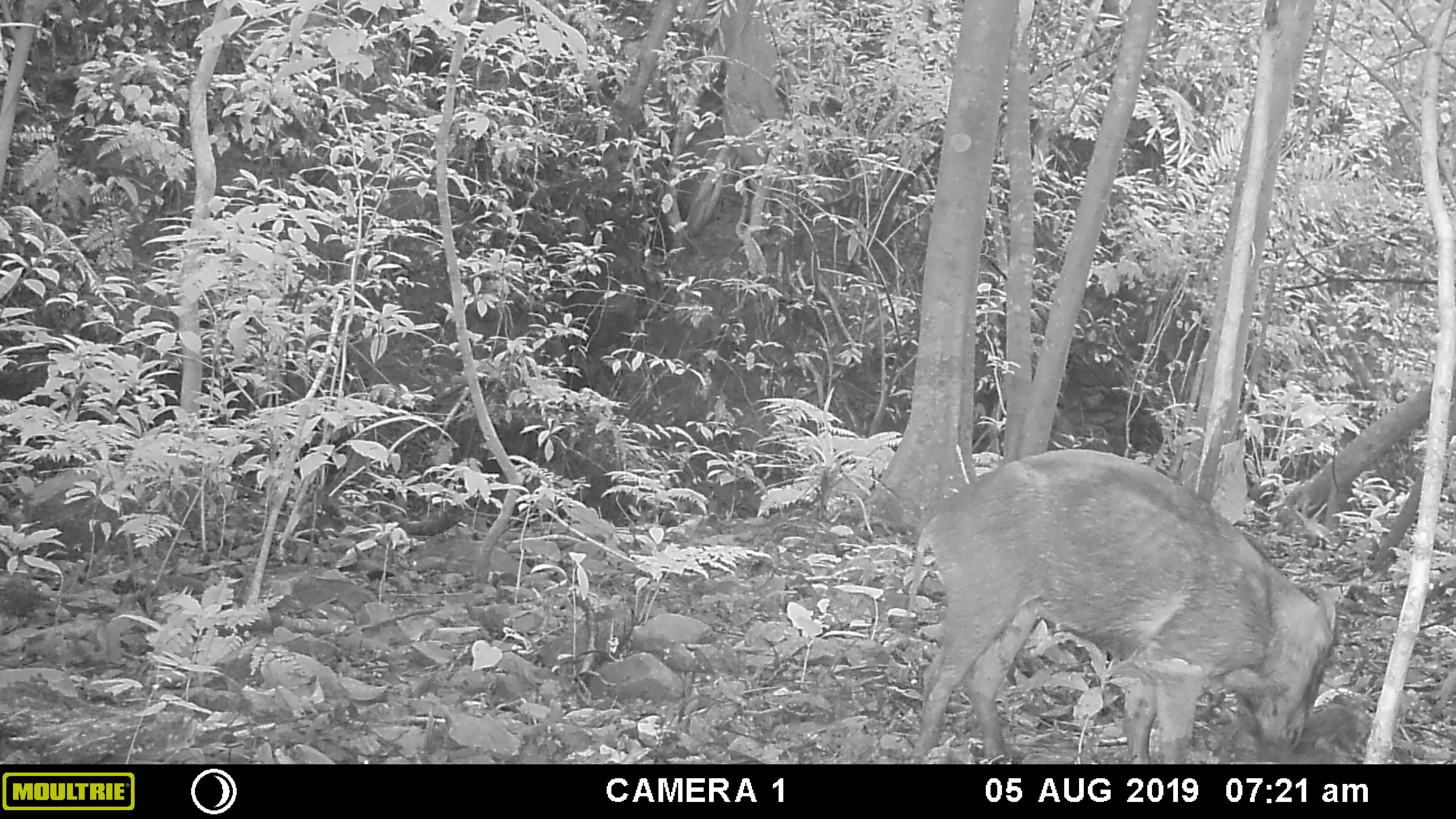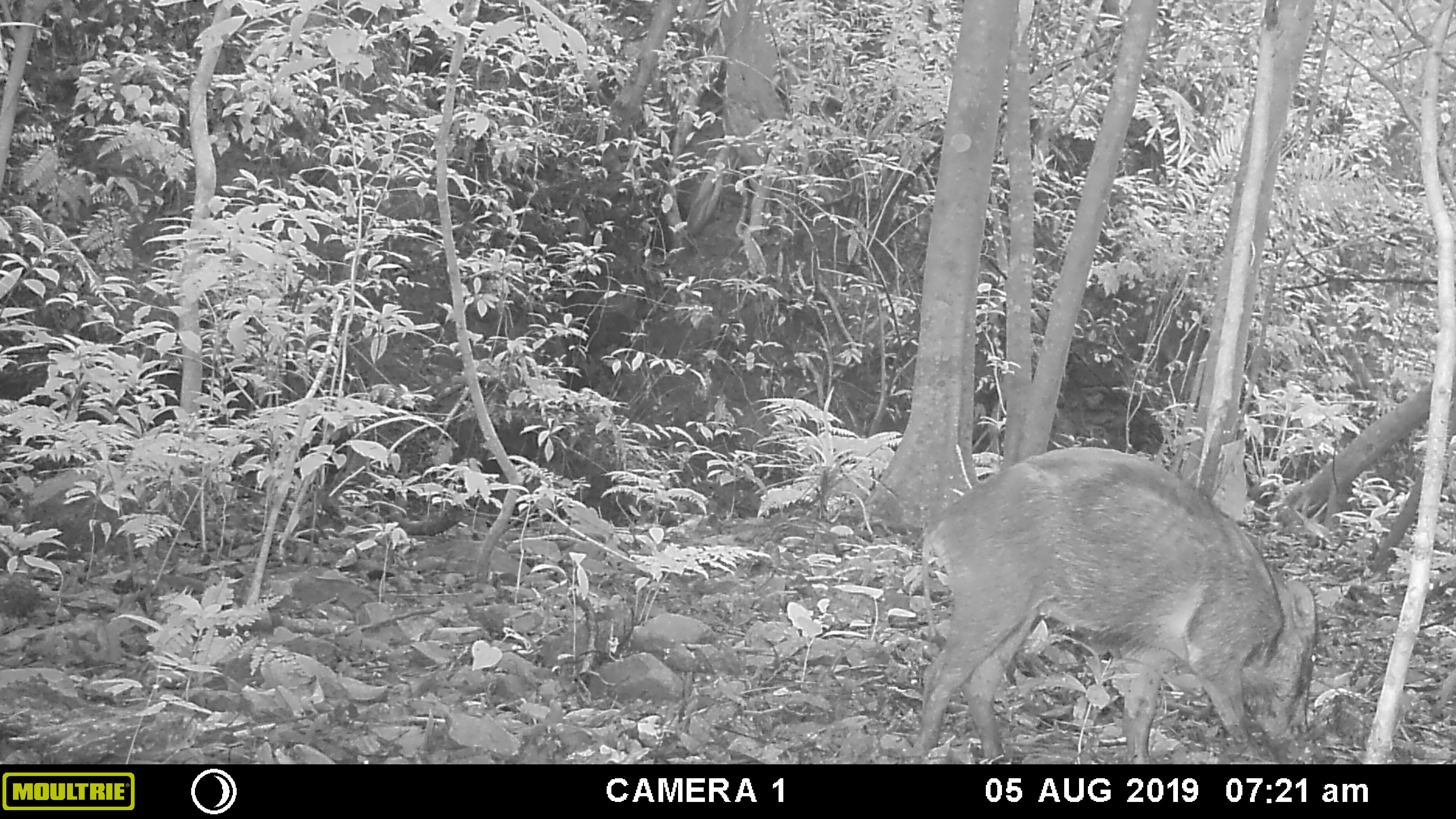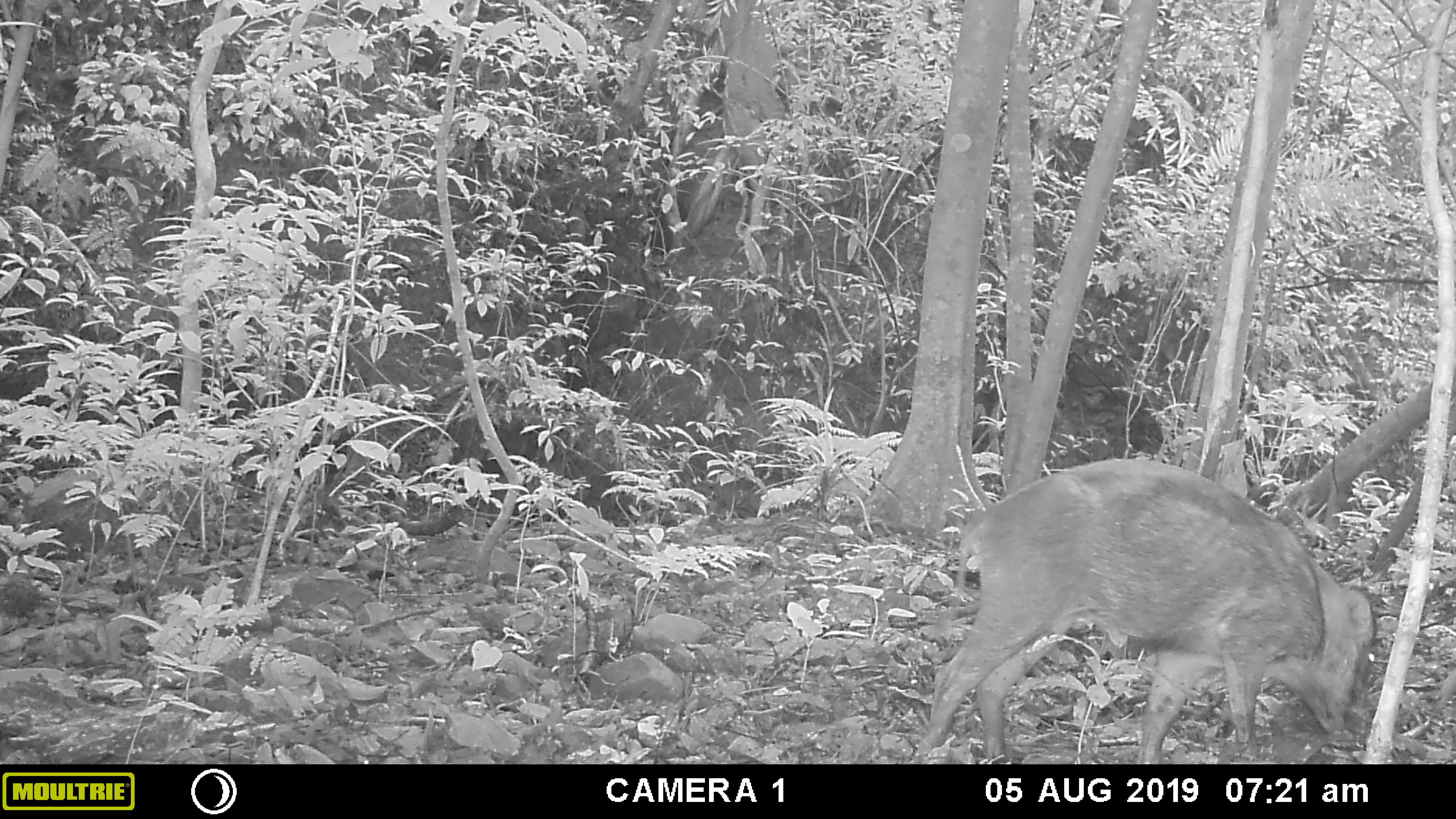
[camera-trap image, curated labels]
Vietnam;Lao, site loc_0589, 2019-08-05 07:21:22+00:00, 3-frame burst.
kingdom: Animalia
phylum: Chordata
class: Mammalia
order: Artiodactyla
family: Suidae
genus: Sus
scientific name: Sus scrofa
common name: eurasian wild pig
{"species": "eurasian wild pig (Sus scrofa)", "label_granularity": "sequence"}